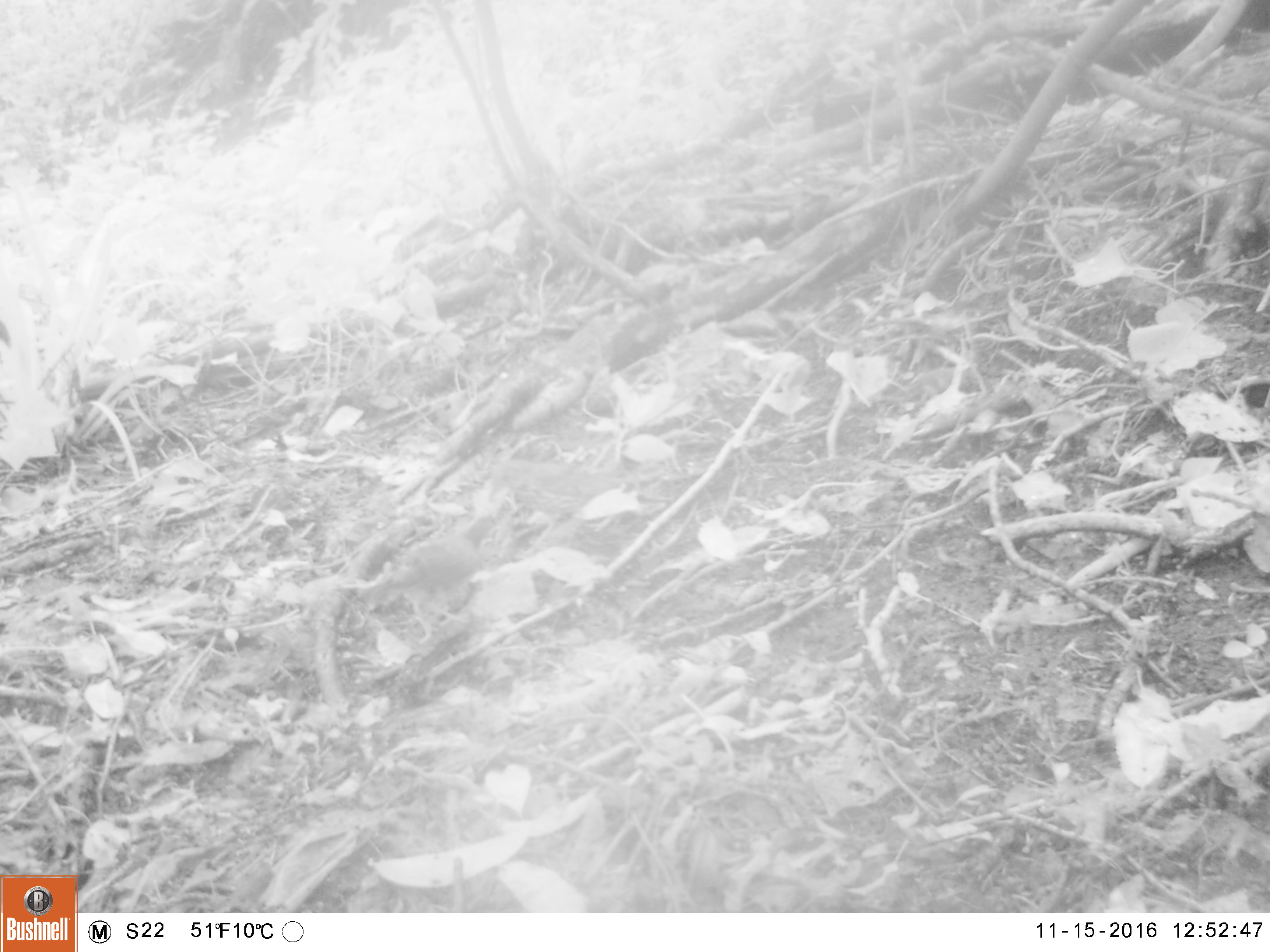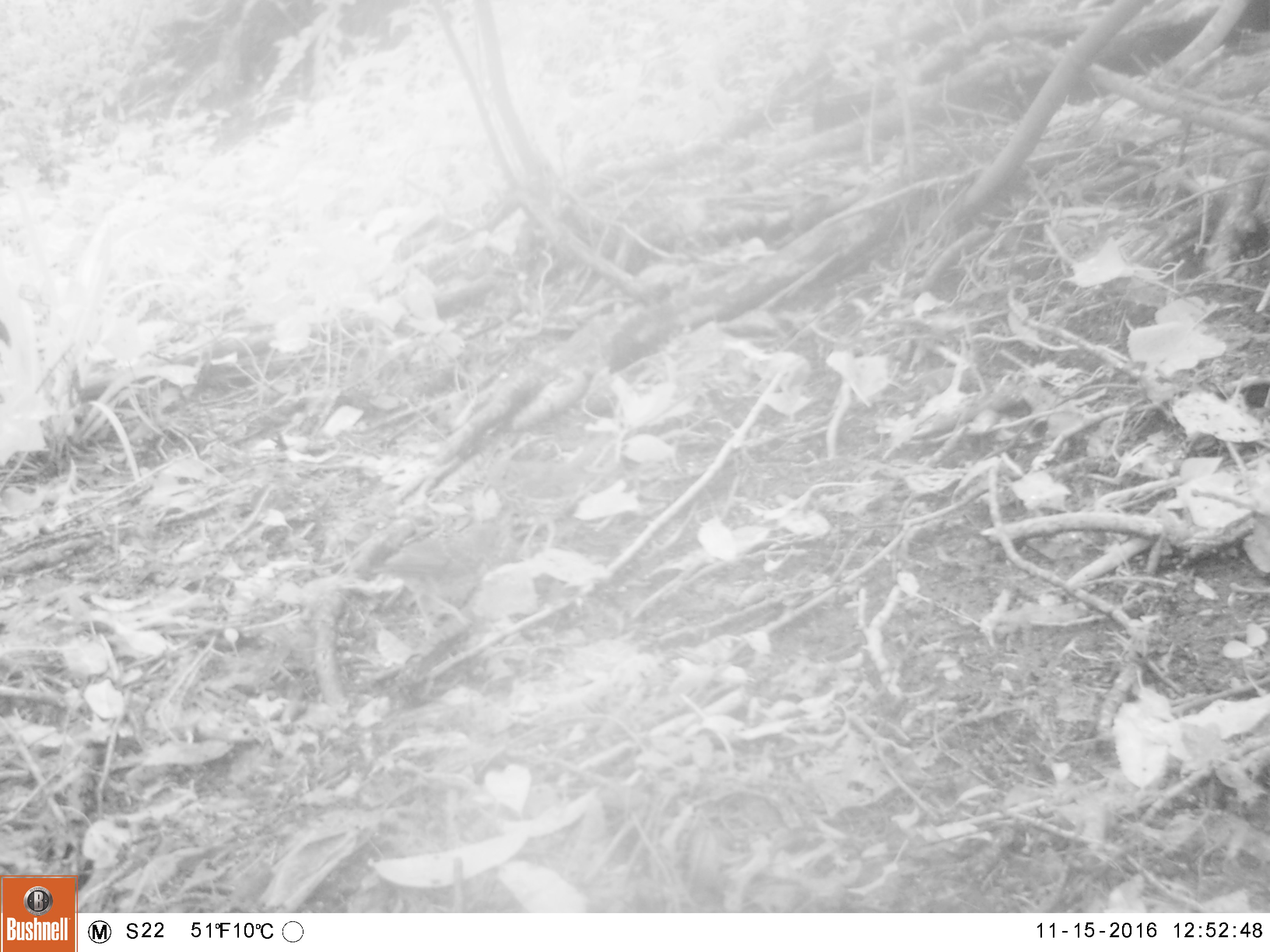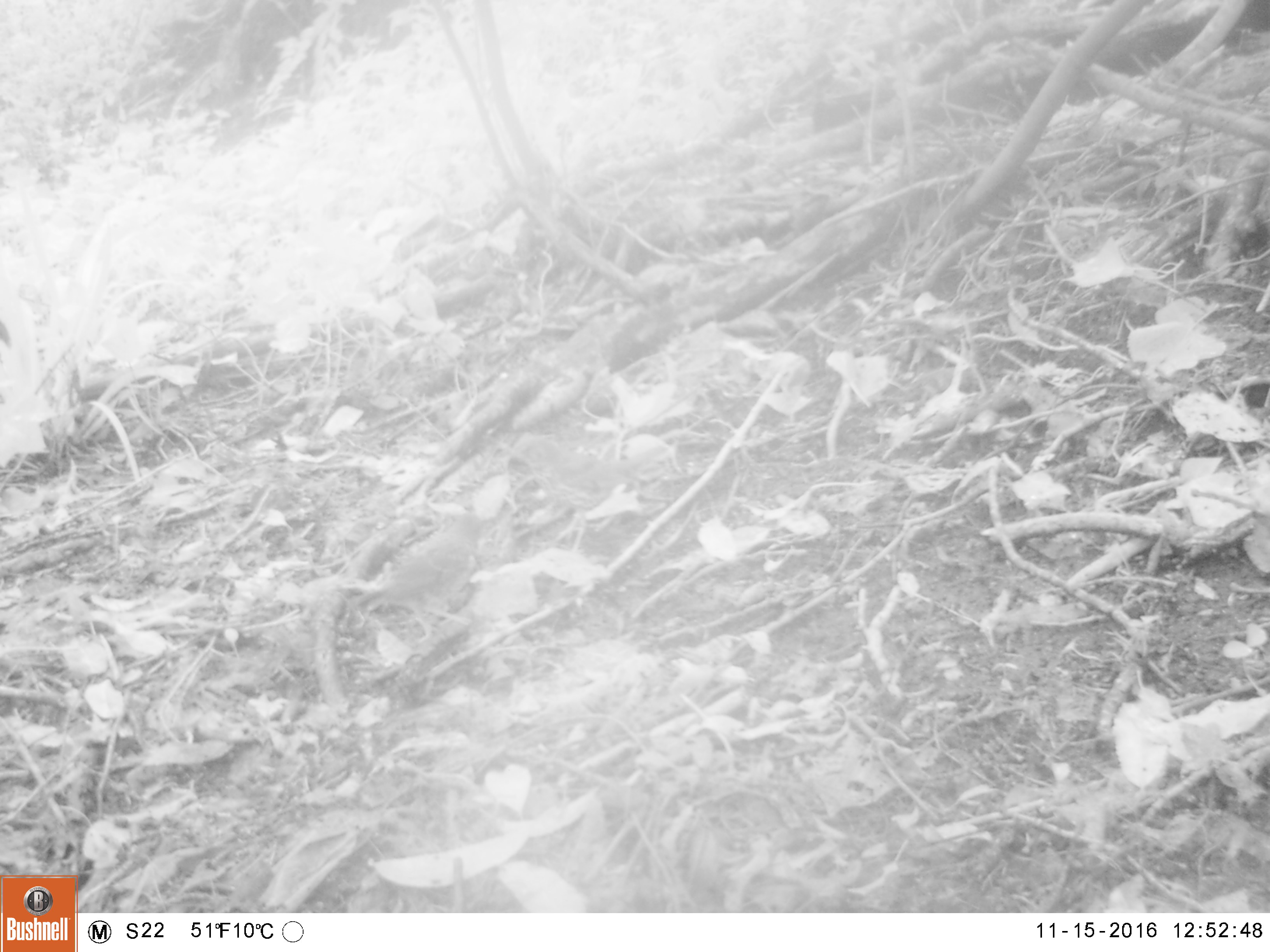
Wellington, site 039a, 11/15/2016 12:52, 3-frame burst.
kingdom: Animalia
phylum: Chordata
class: Aves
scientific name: Aves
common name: bird